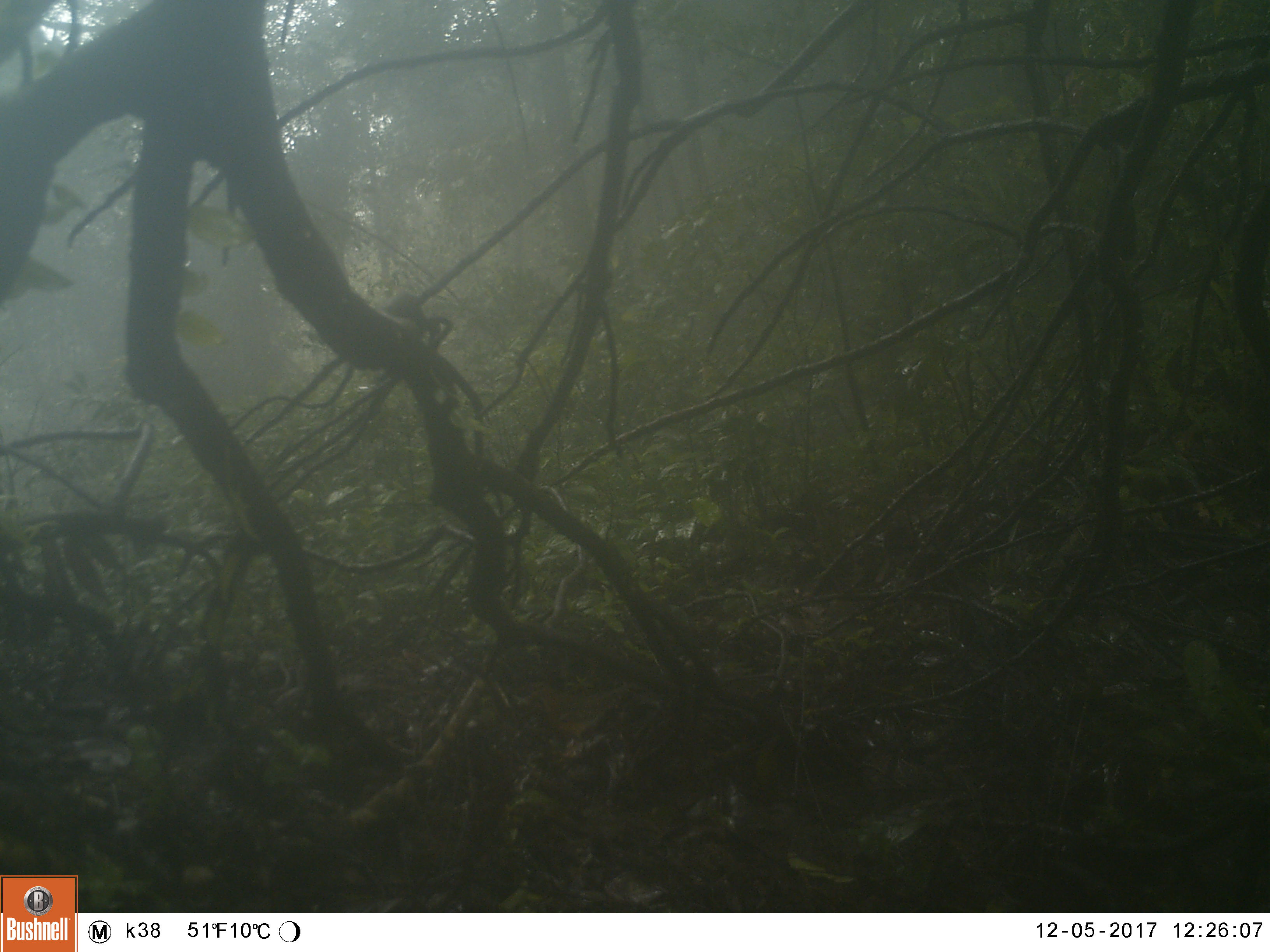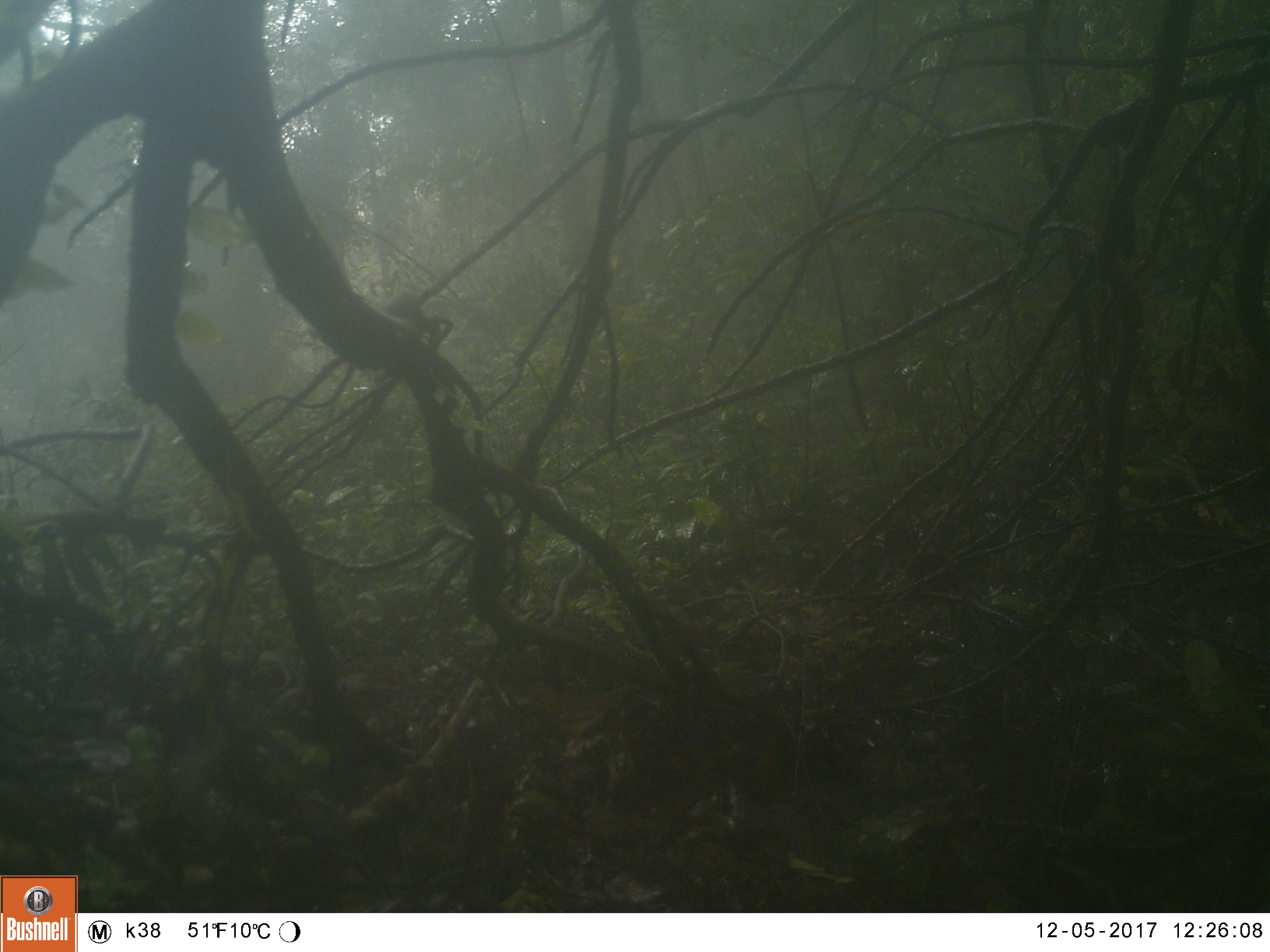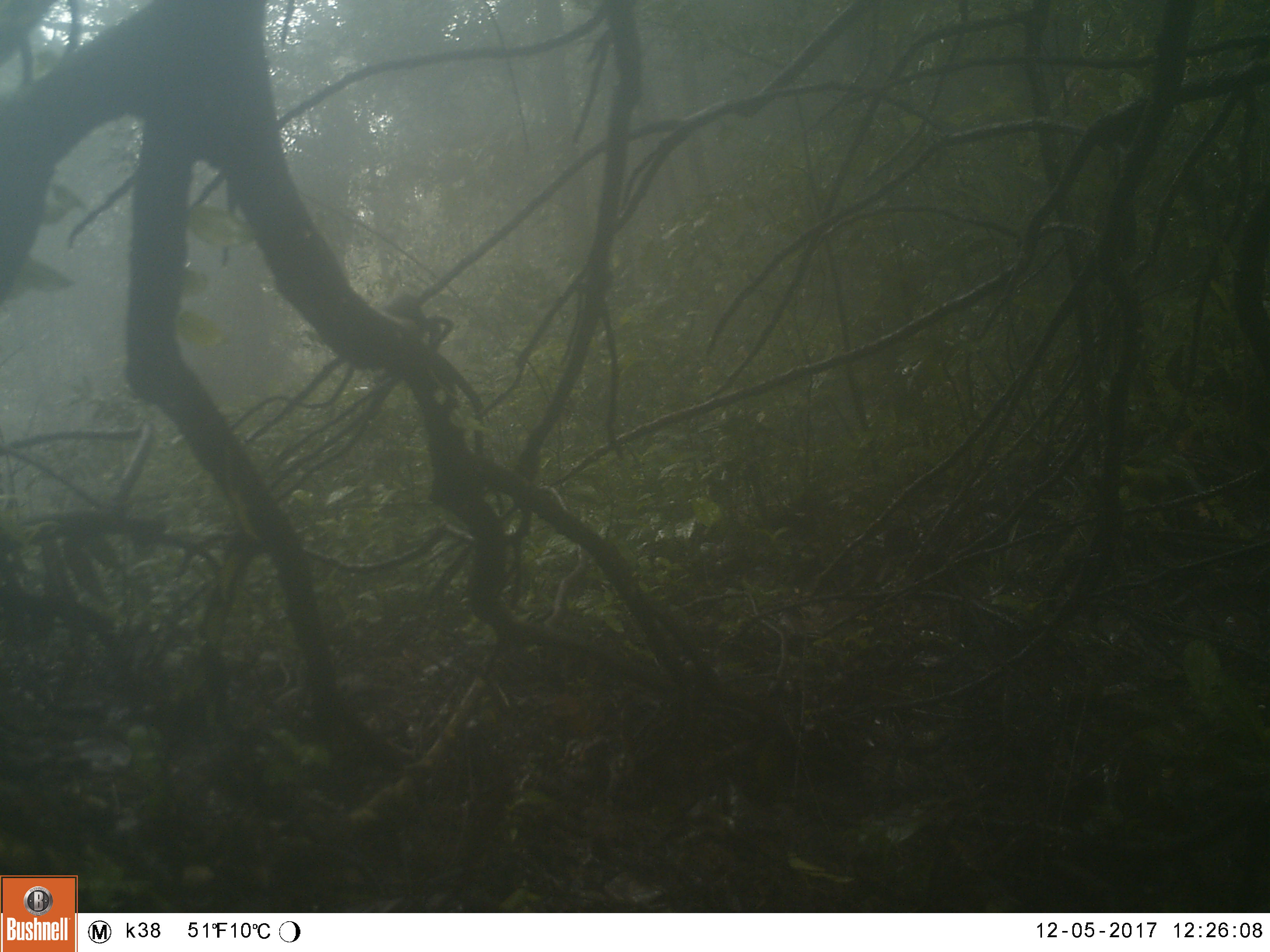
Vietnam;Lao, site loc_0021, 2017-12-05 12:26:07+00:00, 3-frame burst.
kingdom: Animalia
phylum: Chordata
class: Aves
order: Passeriformes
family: Turdidae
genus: Geokichla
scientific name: Geokichla citrina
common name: orange-headed thrush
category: orange headed thrush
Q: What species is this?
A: Orange headed thrush (orange-headed thrush) (Geokichla citrina).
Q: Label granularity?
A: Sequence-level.